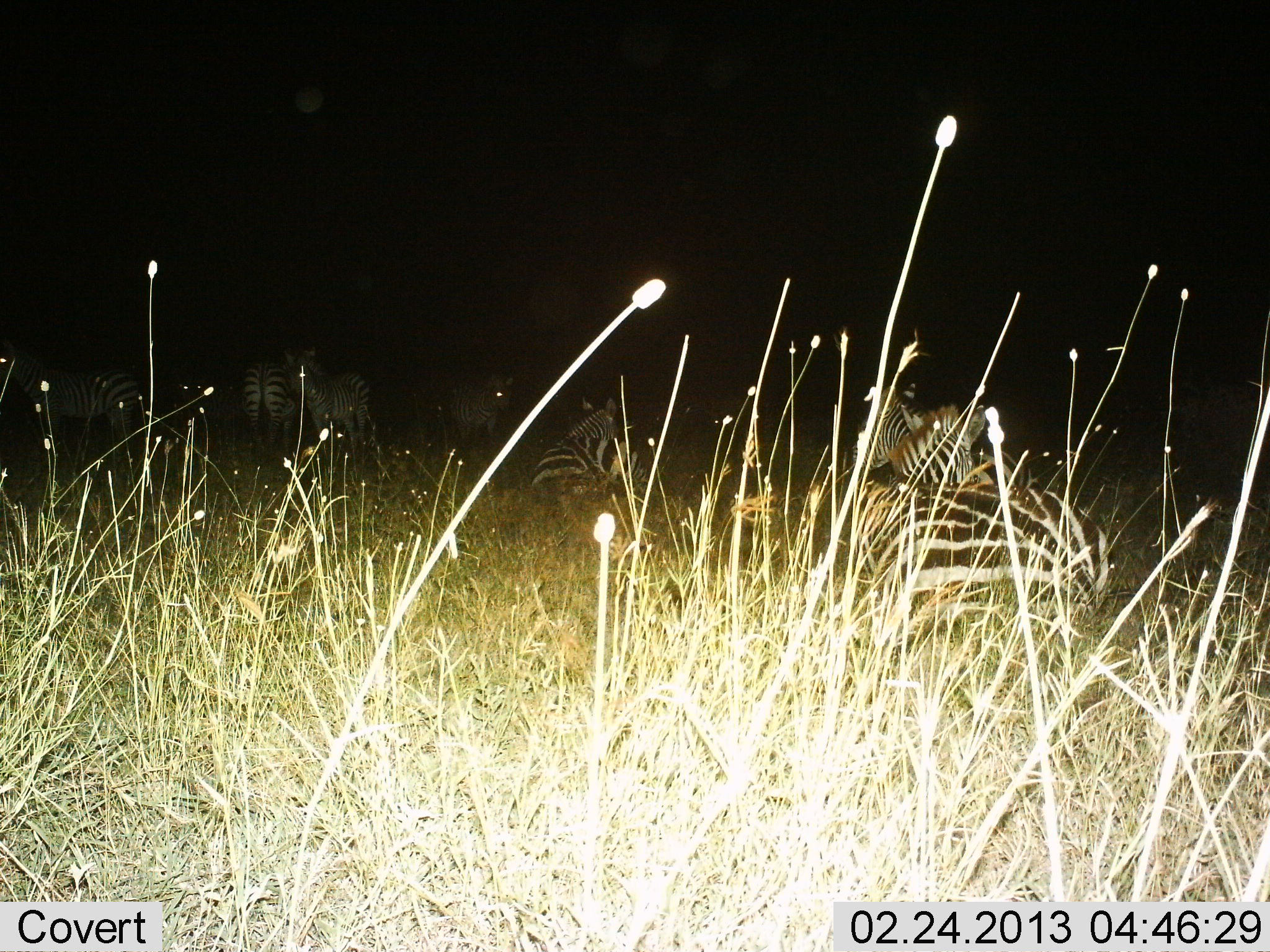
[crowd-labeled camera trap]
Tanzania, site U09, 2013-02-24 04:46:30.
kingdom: Animalia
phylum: Chordata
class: Mammalia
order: Perissodactyla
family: Equidae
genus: Equus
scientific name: Equus quagga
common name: plains zebra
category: zebra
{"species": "zebra (plains zebra) (Equus quagga)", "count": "7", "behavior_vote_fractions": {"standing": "62%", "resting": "100%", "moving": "5%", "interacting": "3%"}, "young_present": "3%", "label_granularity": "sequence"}